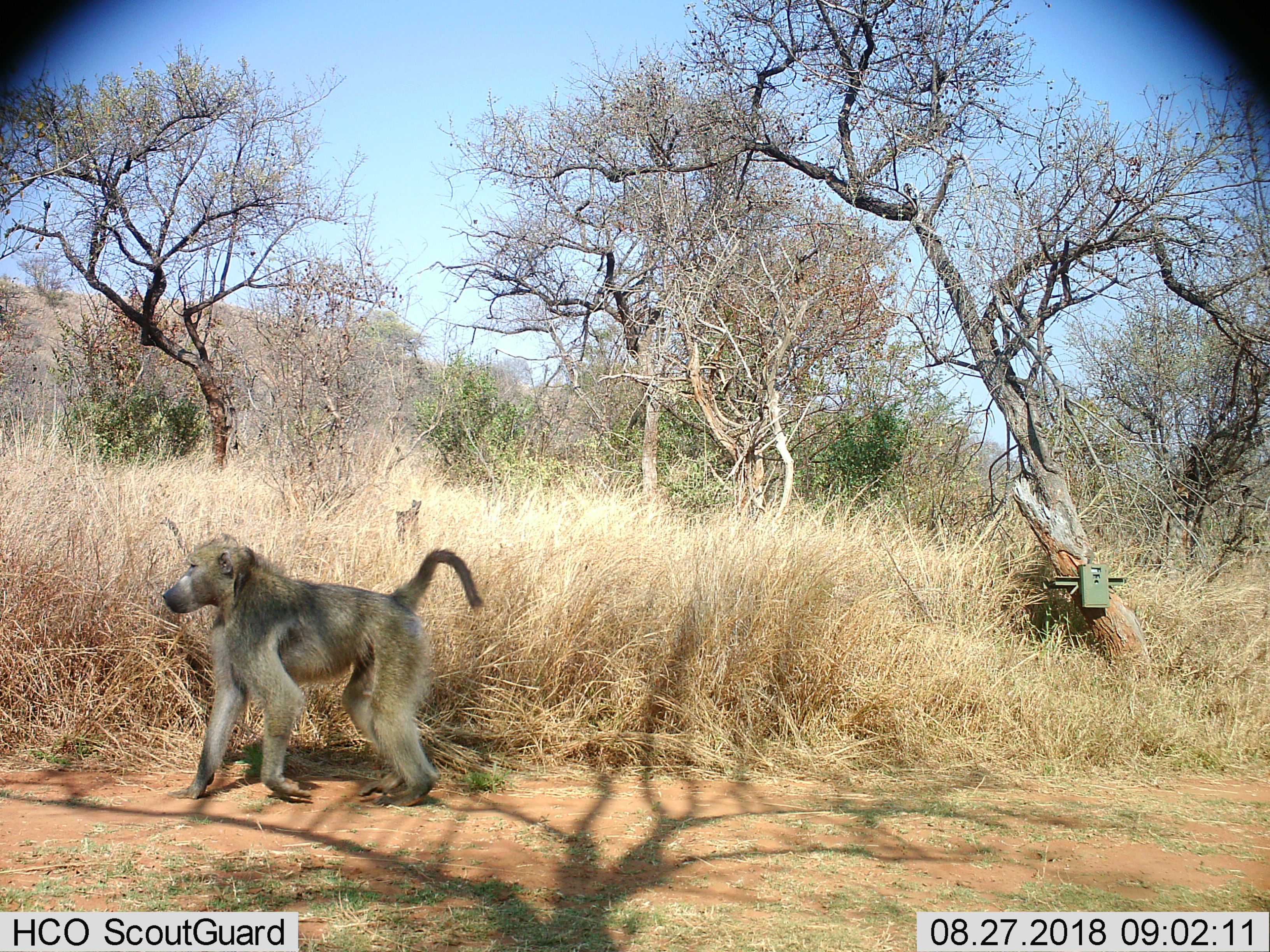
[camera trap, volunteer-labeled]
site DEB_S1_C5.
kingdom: Animalia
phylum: Chordata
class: Mammalia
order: Primates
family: Cercopithecidae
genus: Papio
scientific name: Papio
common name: baboon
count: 1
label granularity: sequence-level